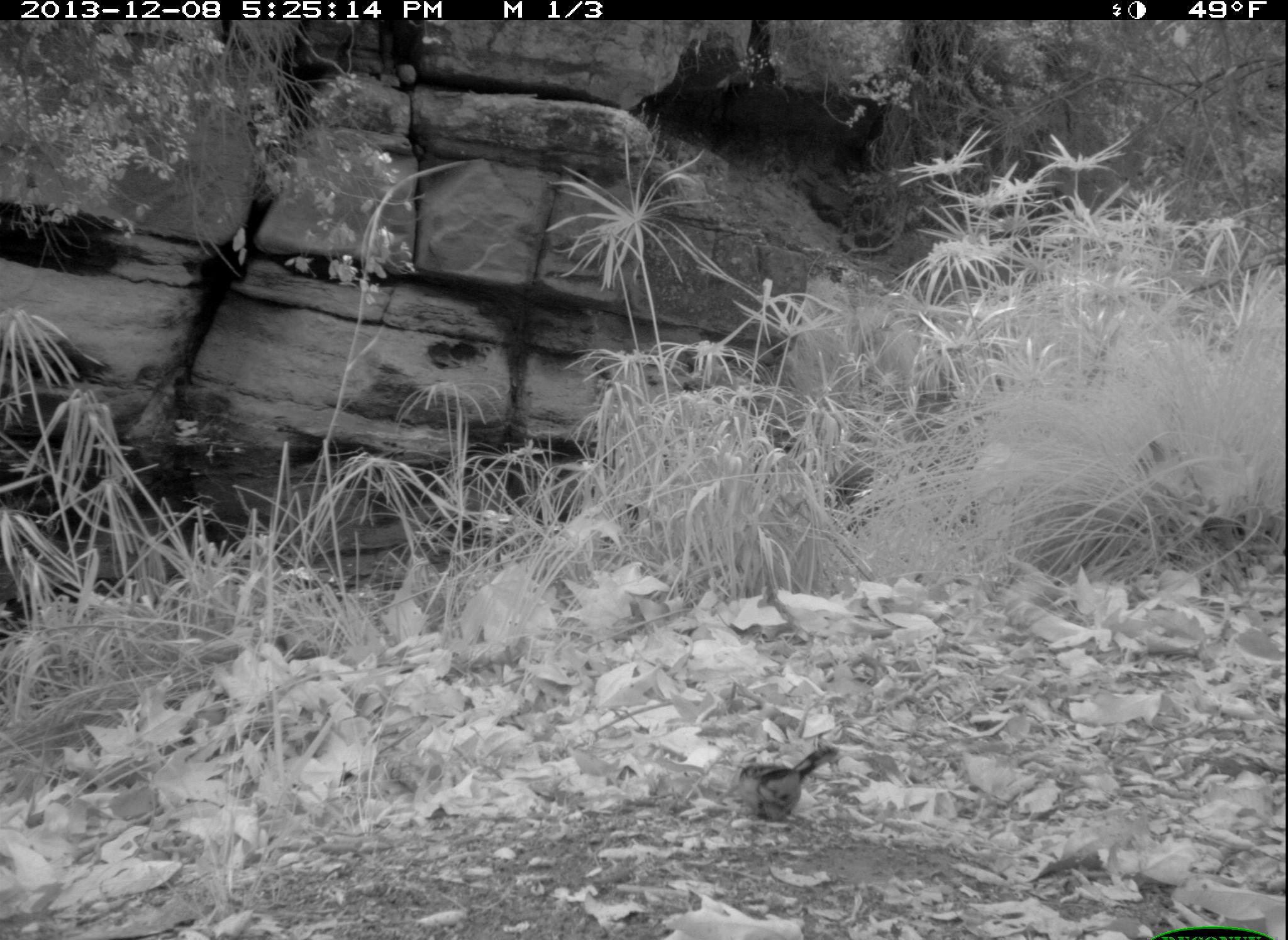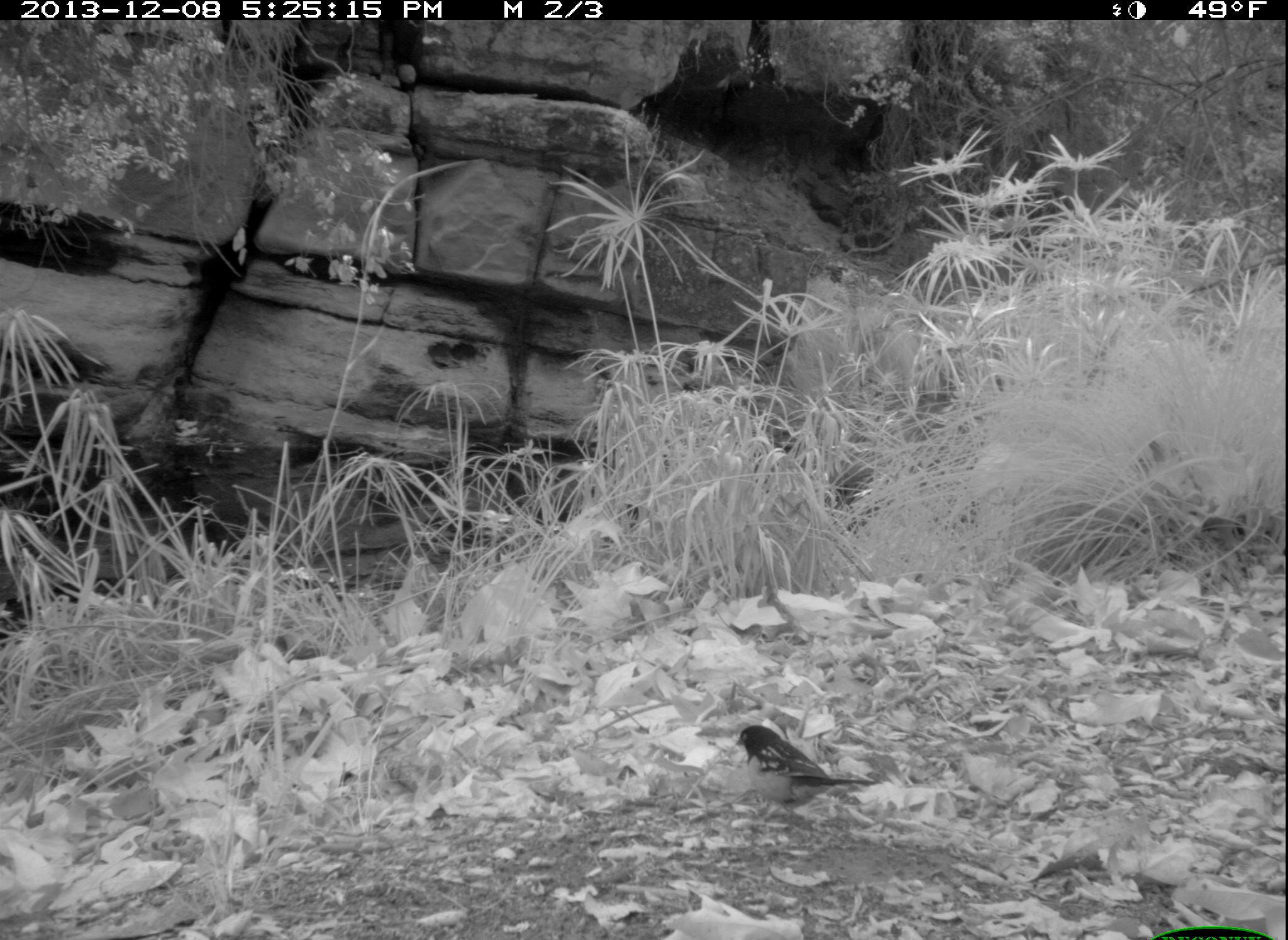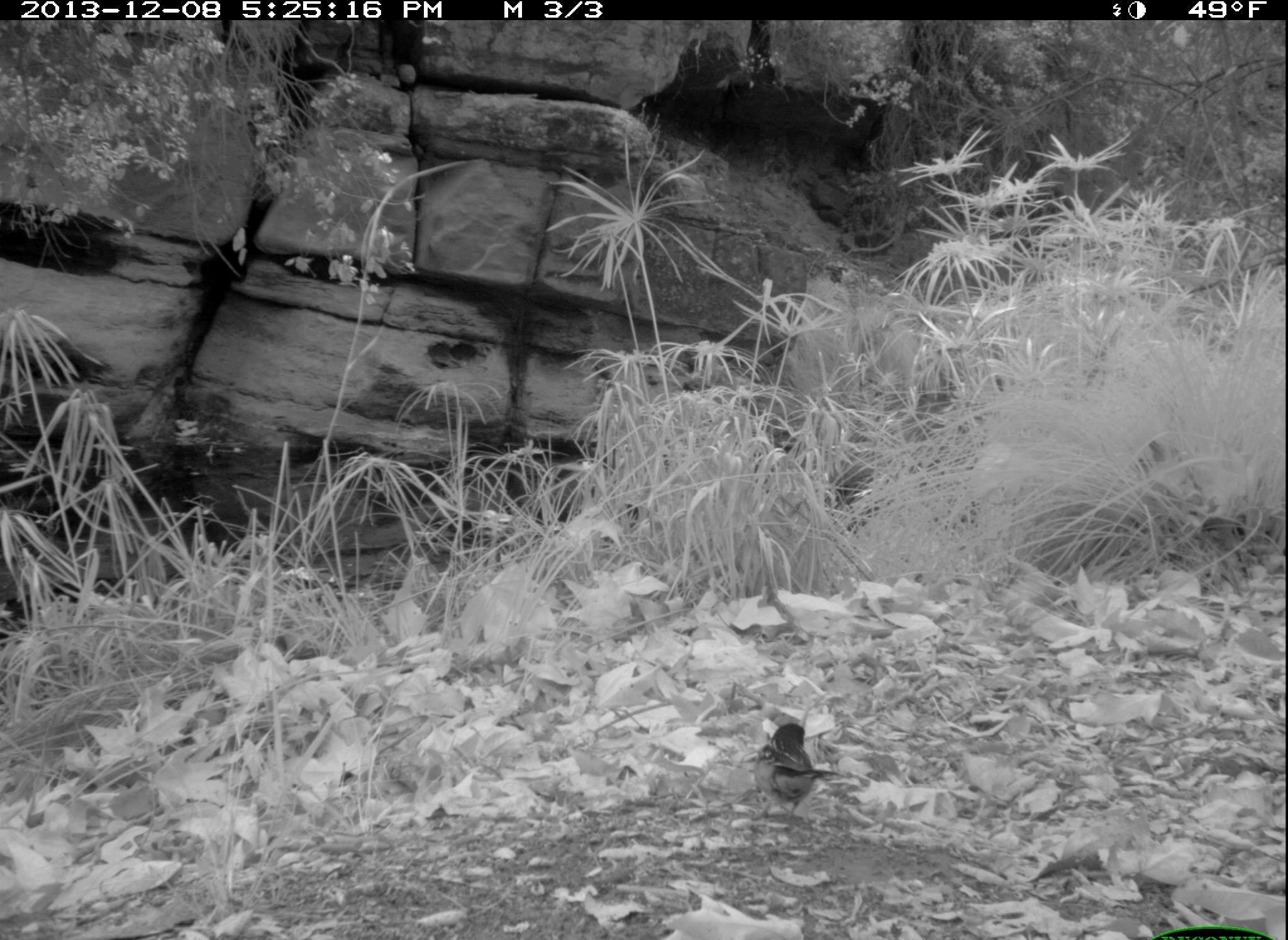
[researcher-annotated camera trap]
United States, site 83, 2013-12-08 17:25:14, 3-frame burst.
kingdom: Animalia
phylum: Chordata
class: Aves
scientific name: Aves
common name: bird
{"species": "bird (Aves)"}